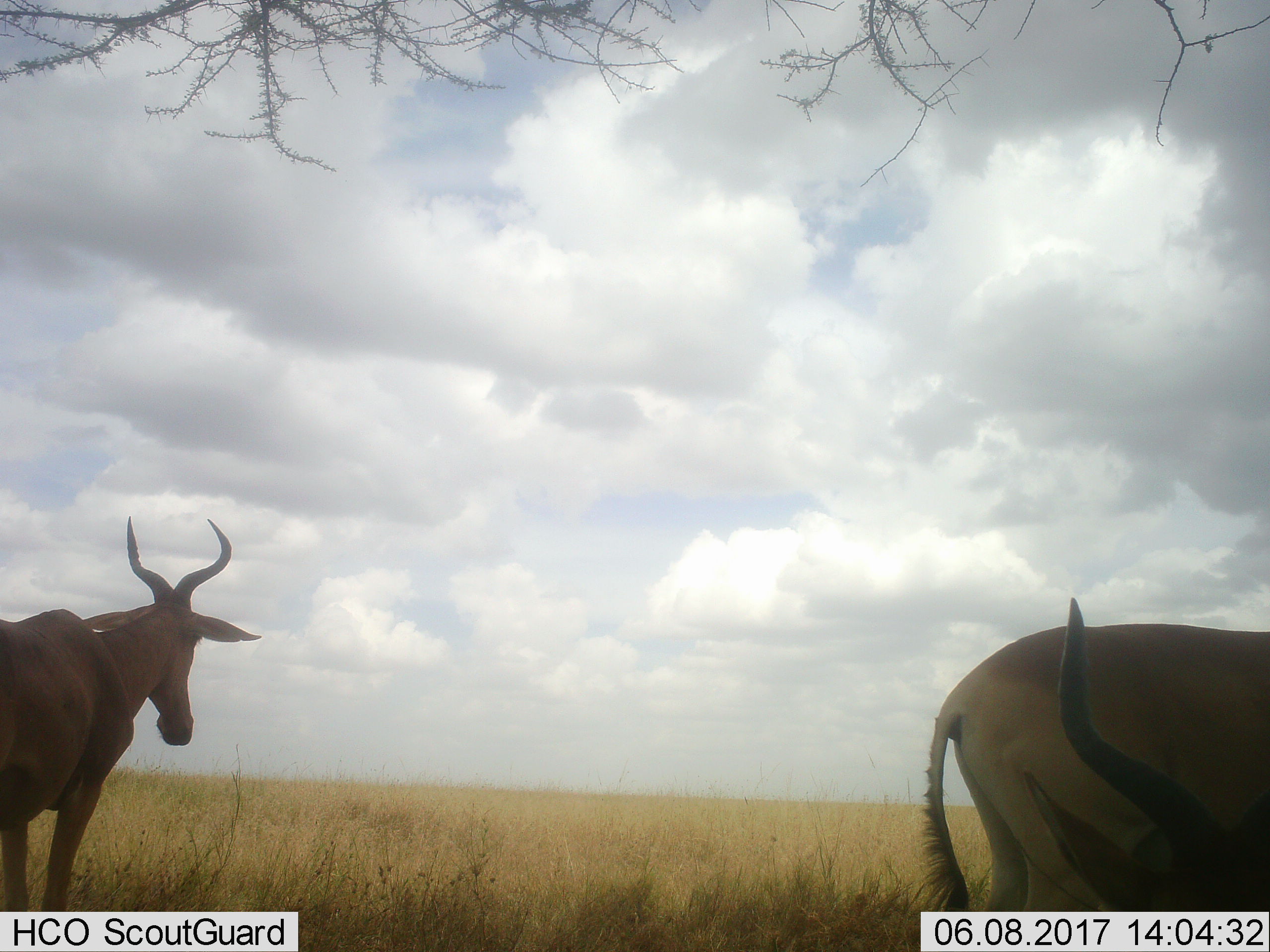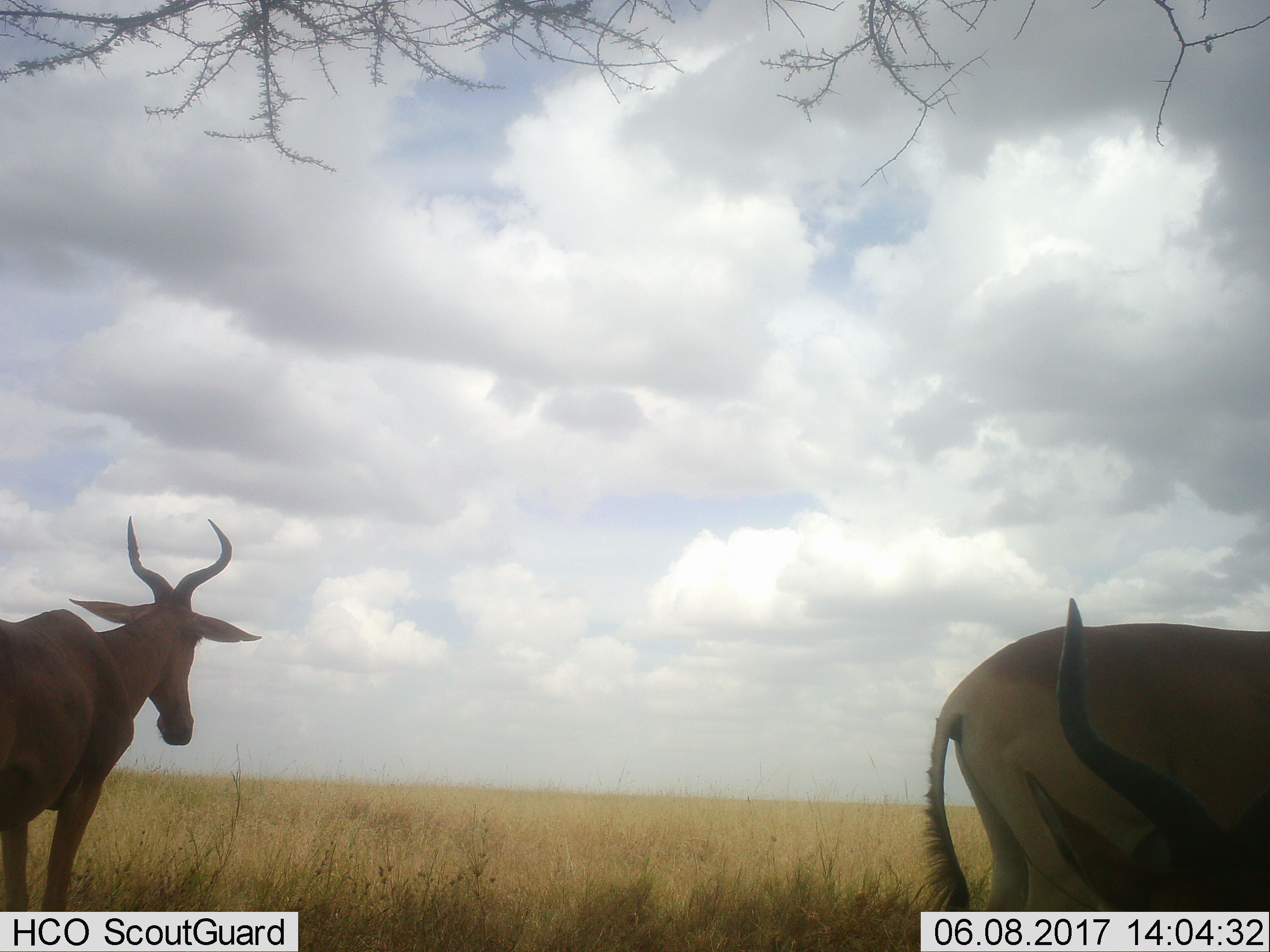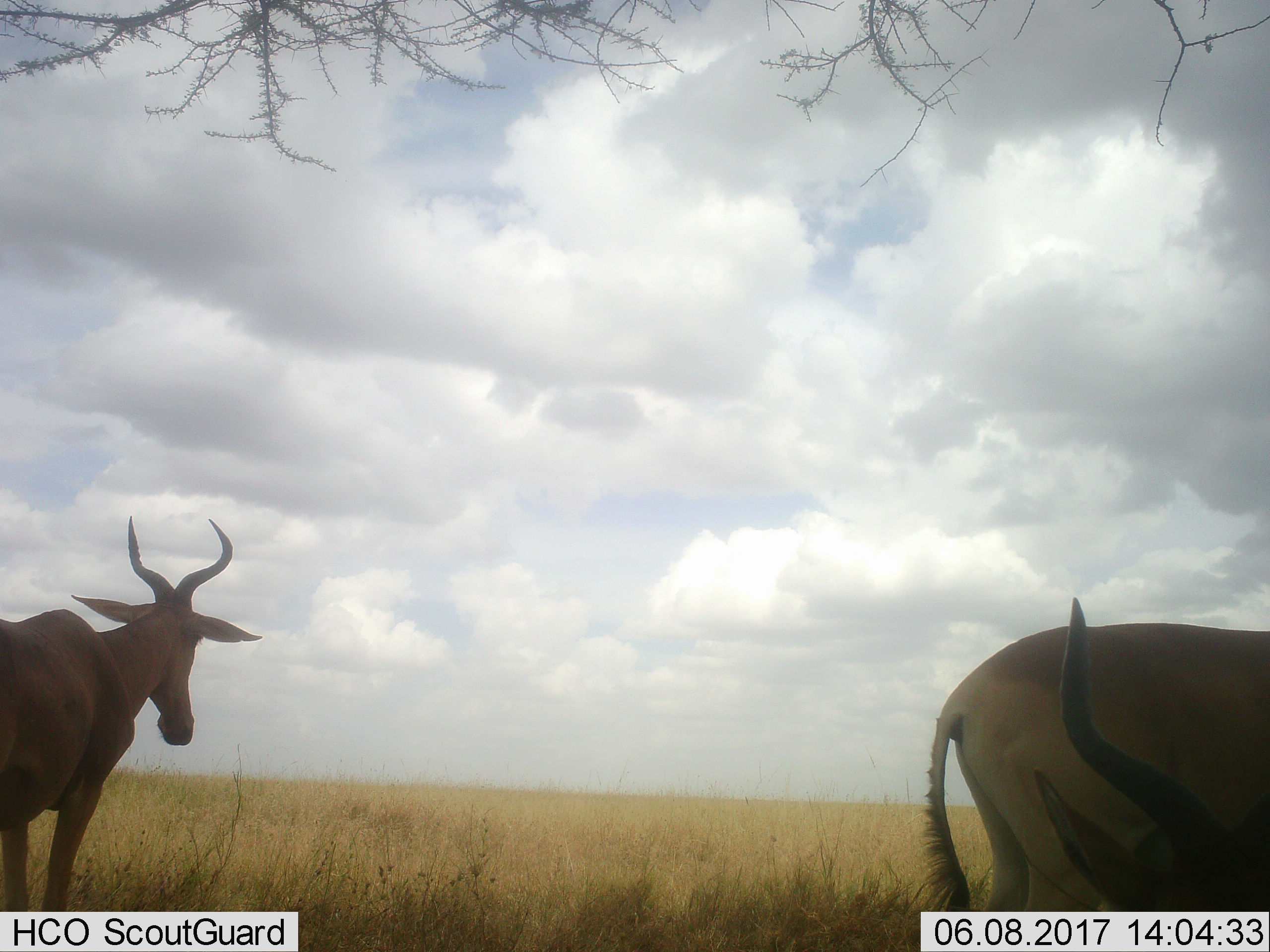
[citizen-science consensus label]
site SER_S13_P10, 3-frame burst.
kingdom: Animalia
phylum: Chordata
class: Mammalia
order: Artiodactyla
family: Bovidae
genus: Alcelaphus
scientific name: Alcelaphus buselaphus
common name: hartebeest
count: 3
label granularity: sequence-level